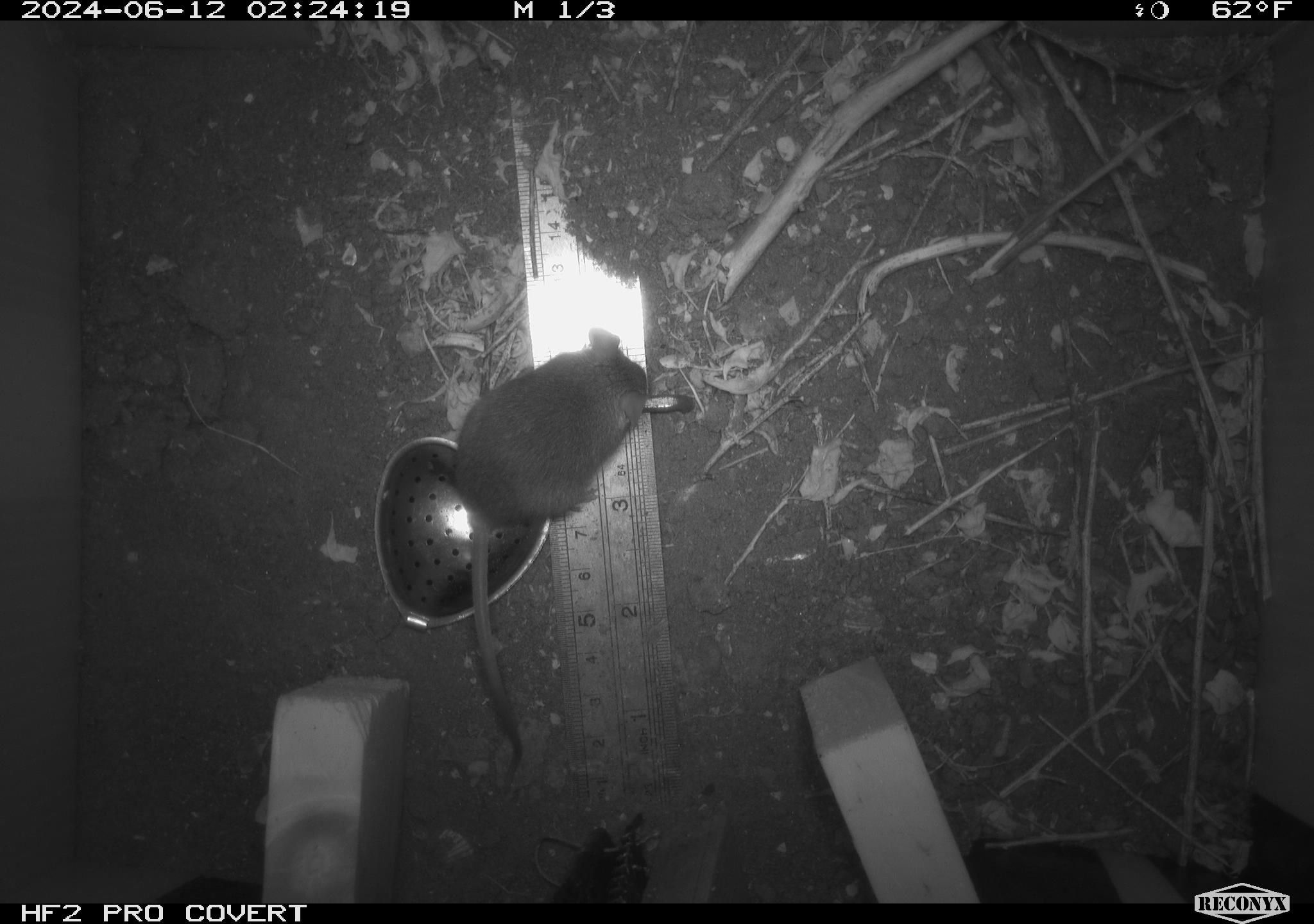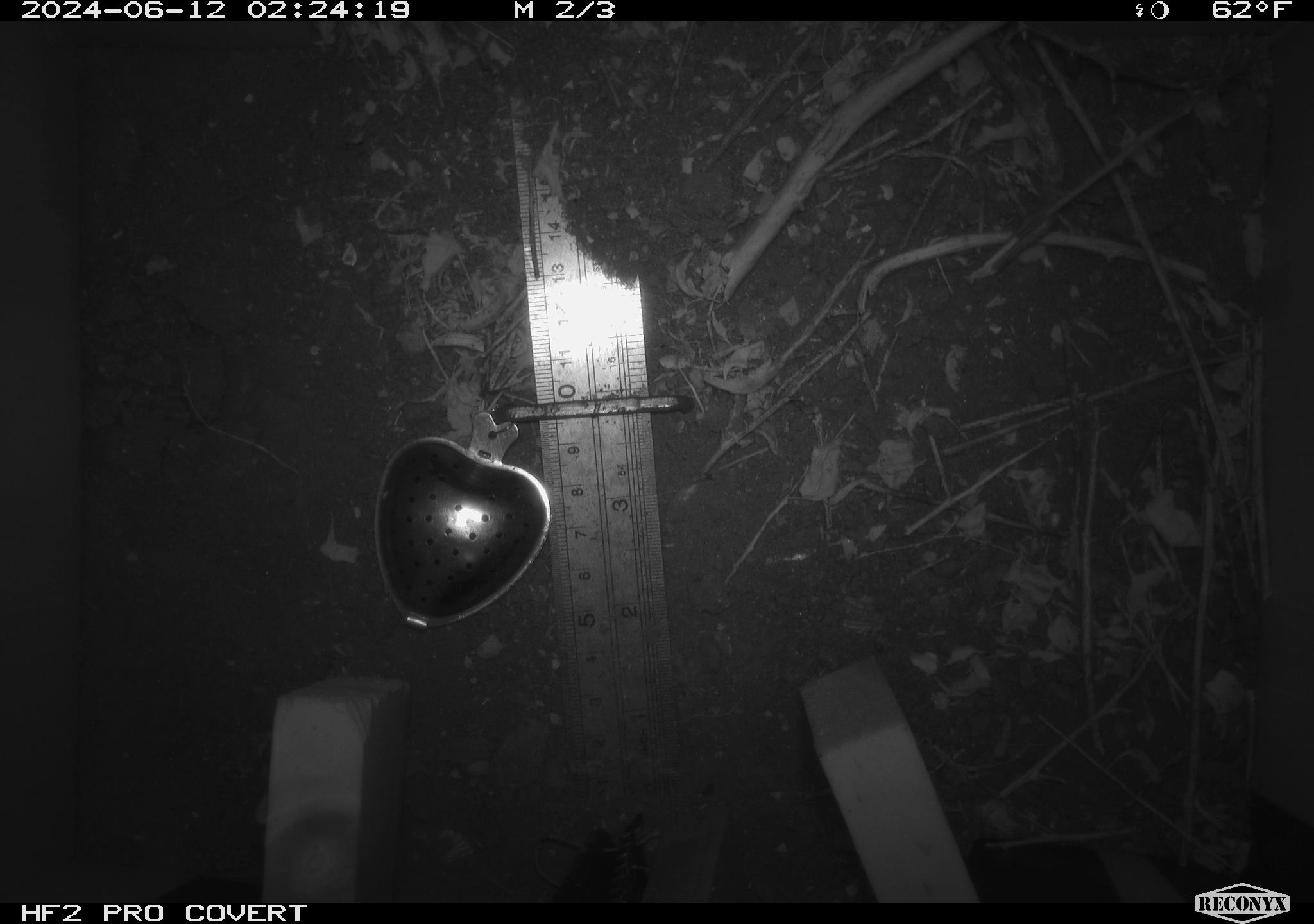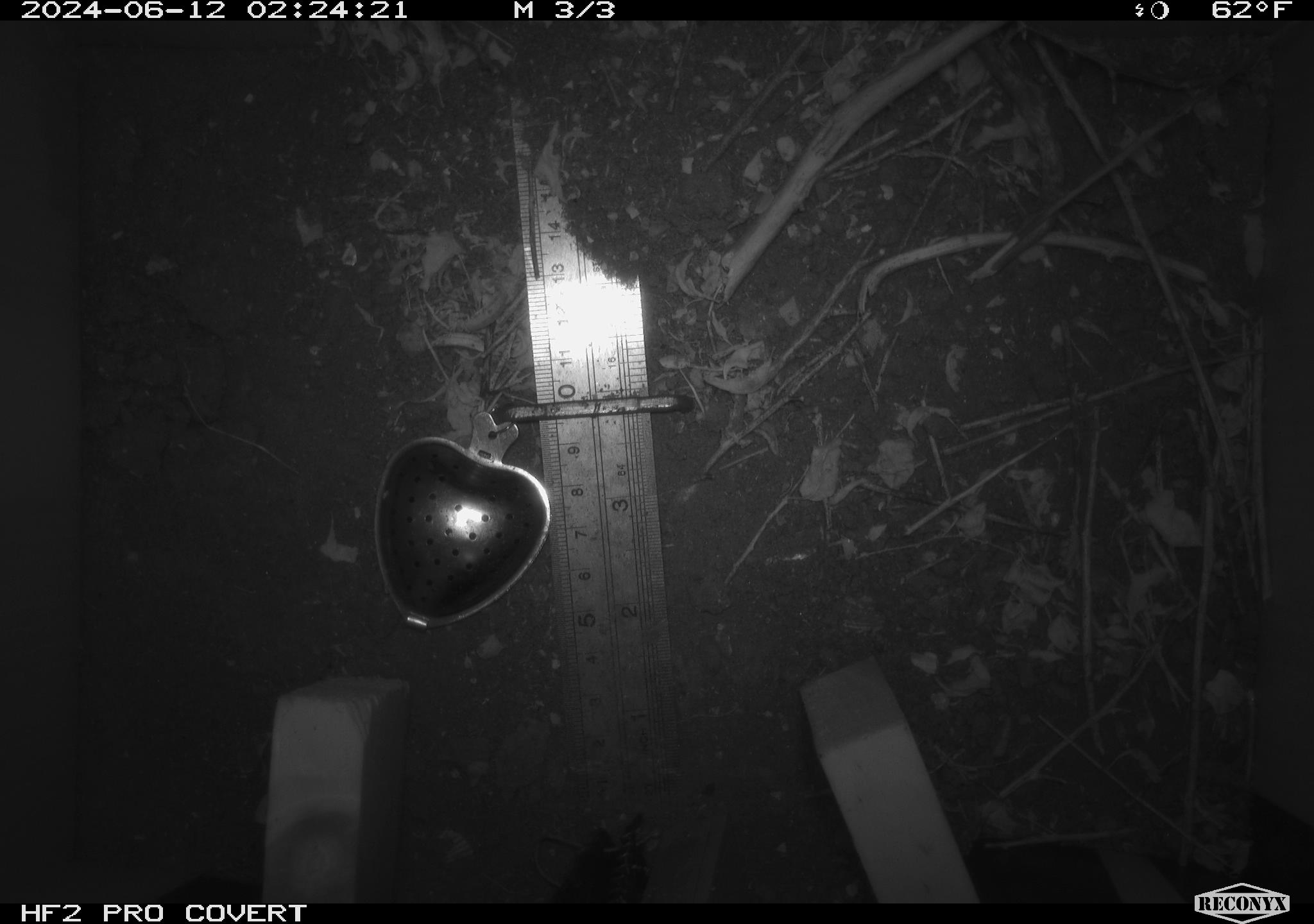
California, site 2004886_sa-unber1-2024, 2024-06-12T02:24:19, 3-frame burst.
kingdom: Animalia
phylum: Chordata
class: Mammalia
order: Rodentia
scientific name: Rodentia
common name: mouse species